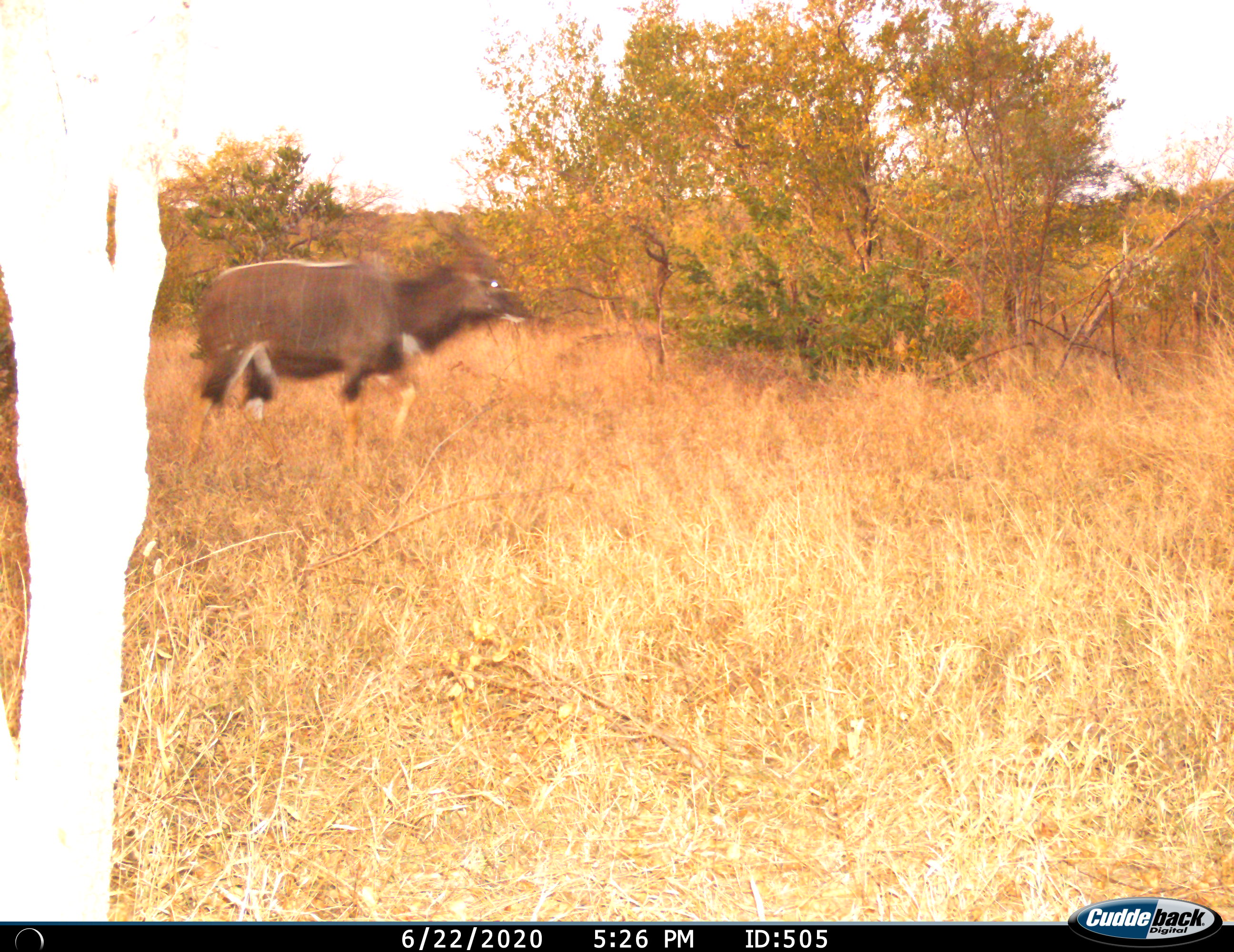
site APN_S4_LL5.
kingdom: Animalia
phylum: Chordata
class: Mammalia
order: Artiodactyla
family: Bovidae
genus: Tragelaphus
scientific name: Tragelaphus angasii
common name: nyala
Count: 1.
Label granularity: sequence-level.